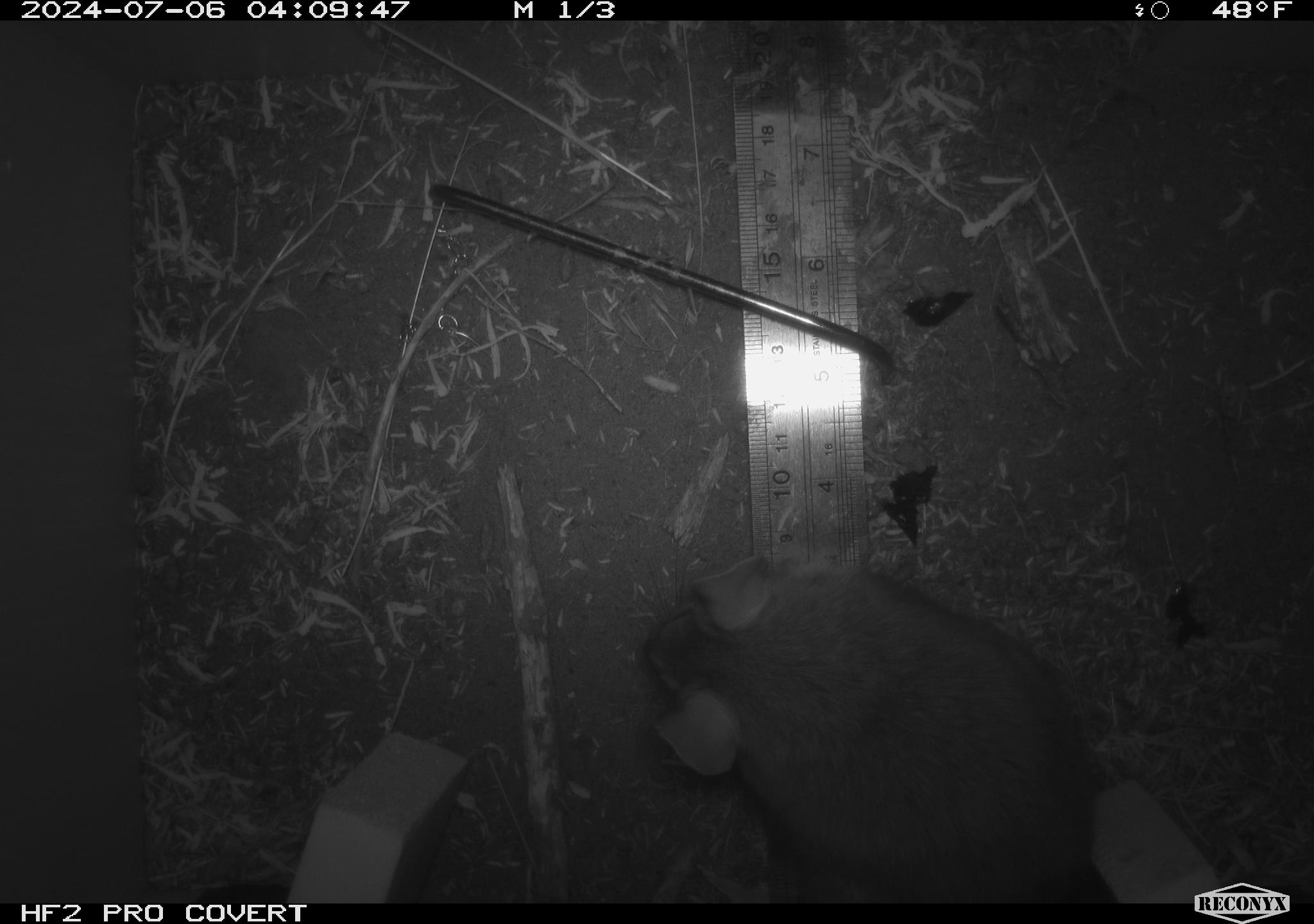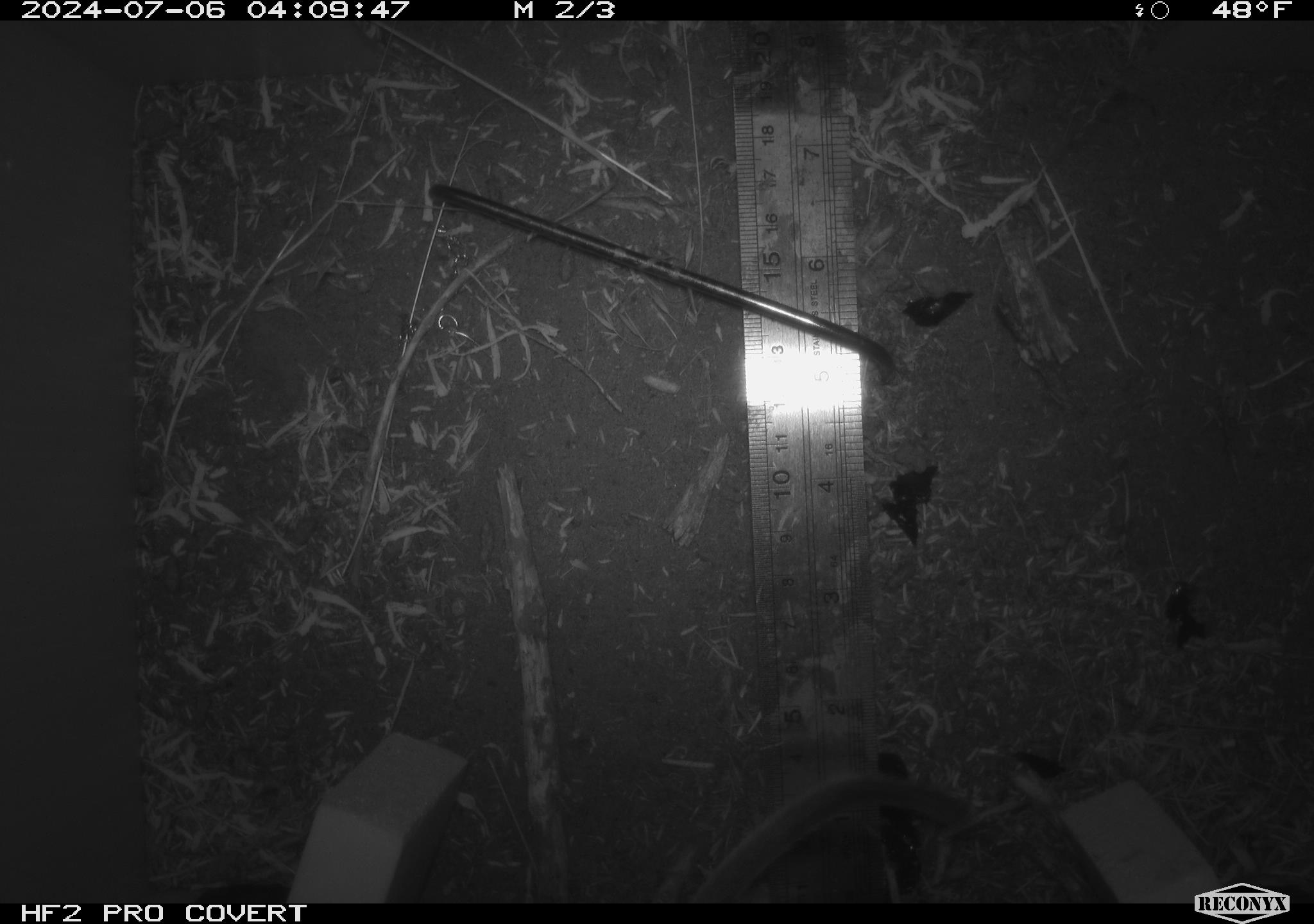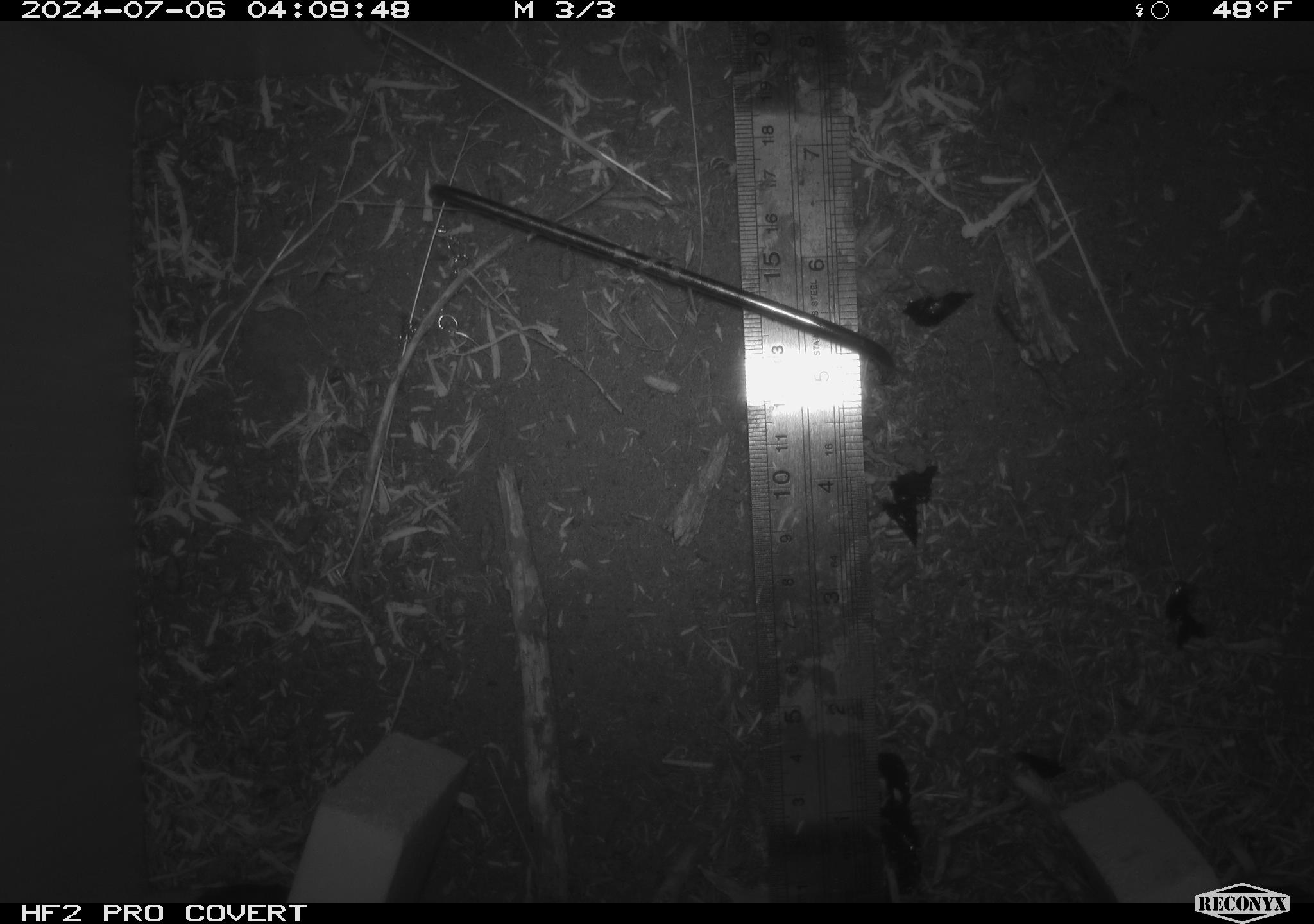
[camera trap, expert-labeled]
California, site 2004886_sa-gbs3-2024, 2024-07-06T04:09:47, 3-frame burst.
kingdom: Animalia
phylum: Chordata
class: Mammalia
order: Rodentia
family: Cricetidae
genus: Neotoma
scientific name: Neotoma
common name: pack rat or woodrat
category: neotoma species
Neotoma species (pack rat or woodrat) (Neotoma).